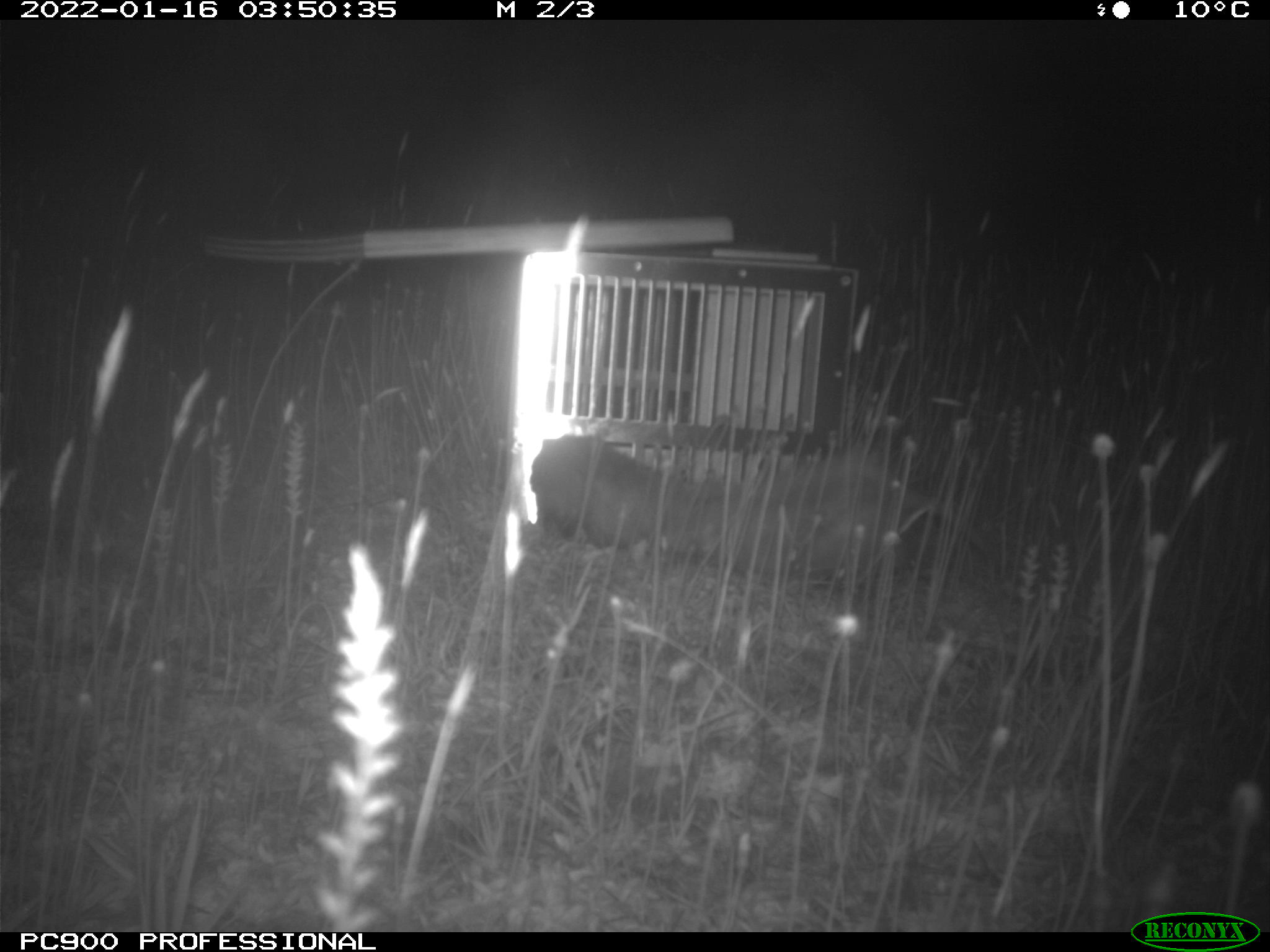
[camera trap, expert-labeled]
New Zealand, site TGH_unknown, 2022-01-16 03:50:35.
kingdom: Animalia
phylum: Chordata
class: Mammalia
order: Carnivora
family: Mustelidae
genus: Mustela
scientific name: Mustela furo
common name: ferret